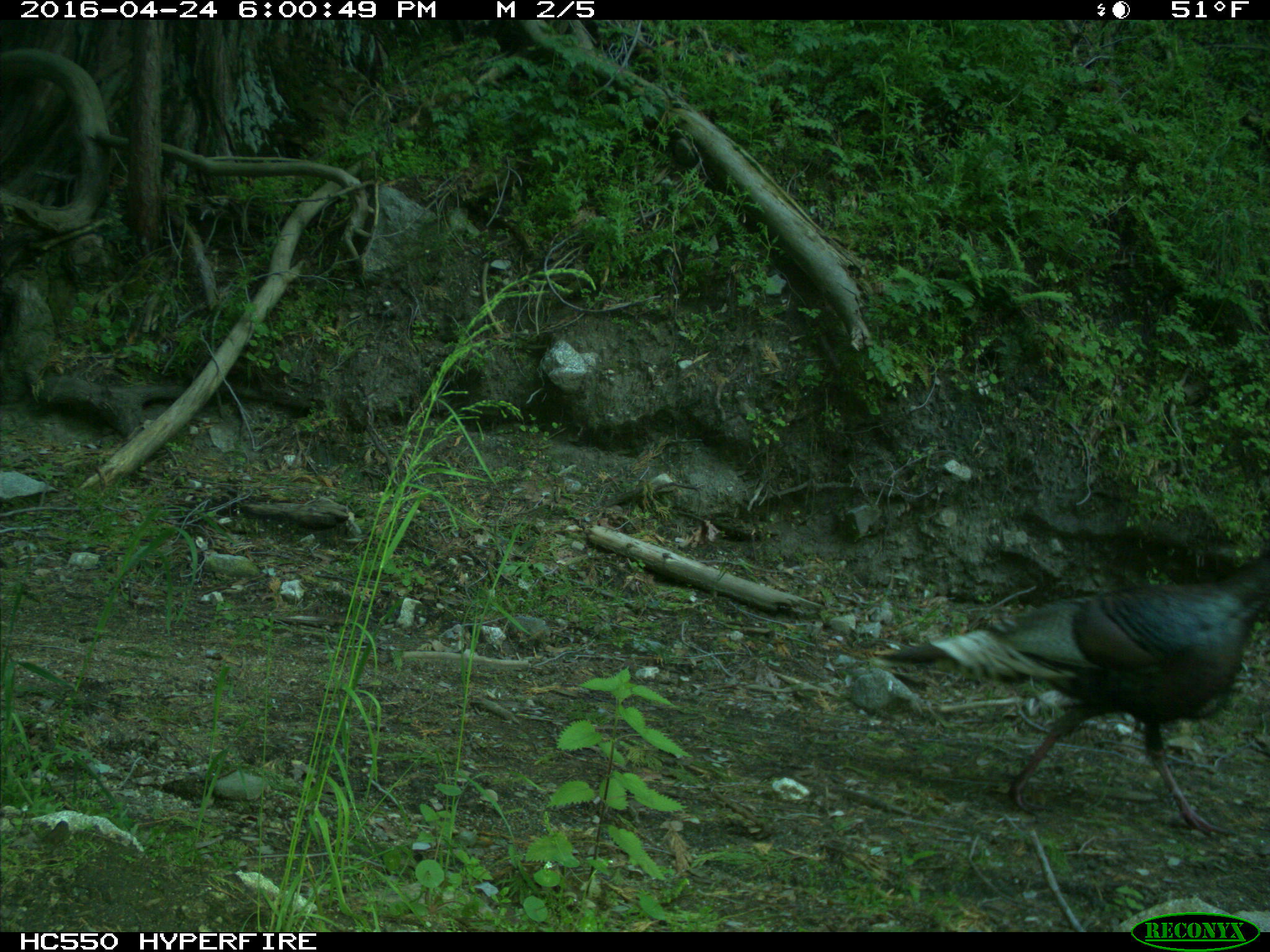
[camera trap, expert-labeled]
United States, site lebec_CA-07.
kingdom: Animalia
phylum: Chordata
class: Aves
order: Galliformes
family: Phasianidae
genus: Meleagris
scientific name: Meleagris gallopavo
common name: wild turkey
Meleagris gallopavo (wild turkey).